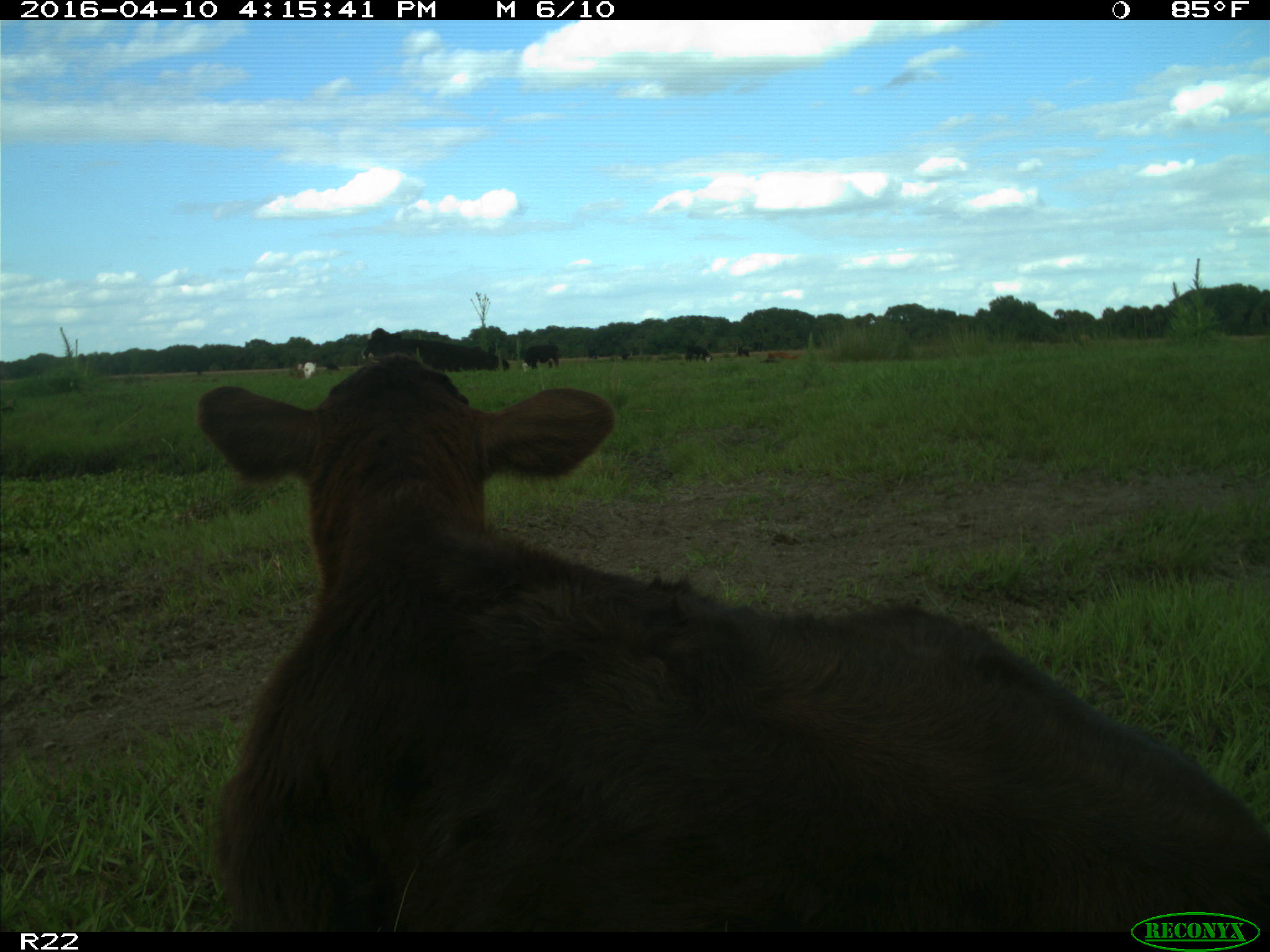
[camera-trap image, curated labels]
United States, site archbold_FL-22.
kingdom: Animalia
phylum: Chordata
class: Mammalia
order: Artiodactyla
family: Bovidae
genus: Bos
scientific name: Bos taurus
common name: domestic cow